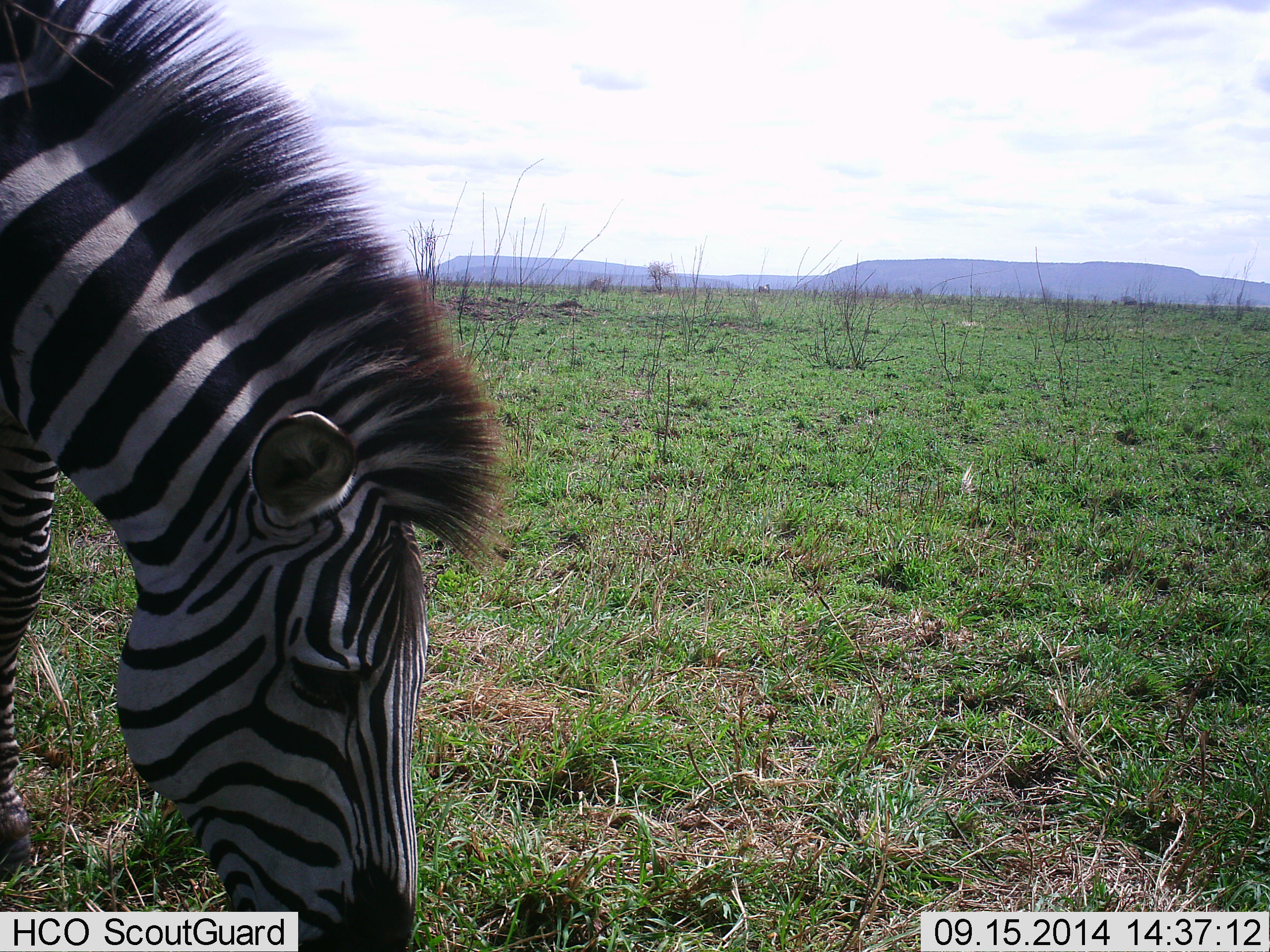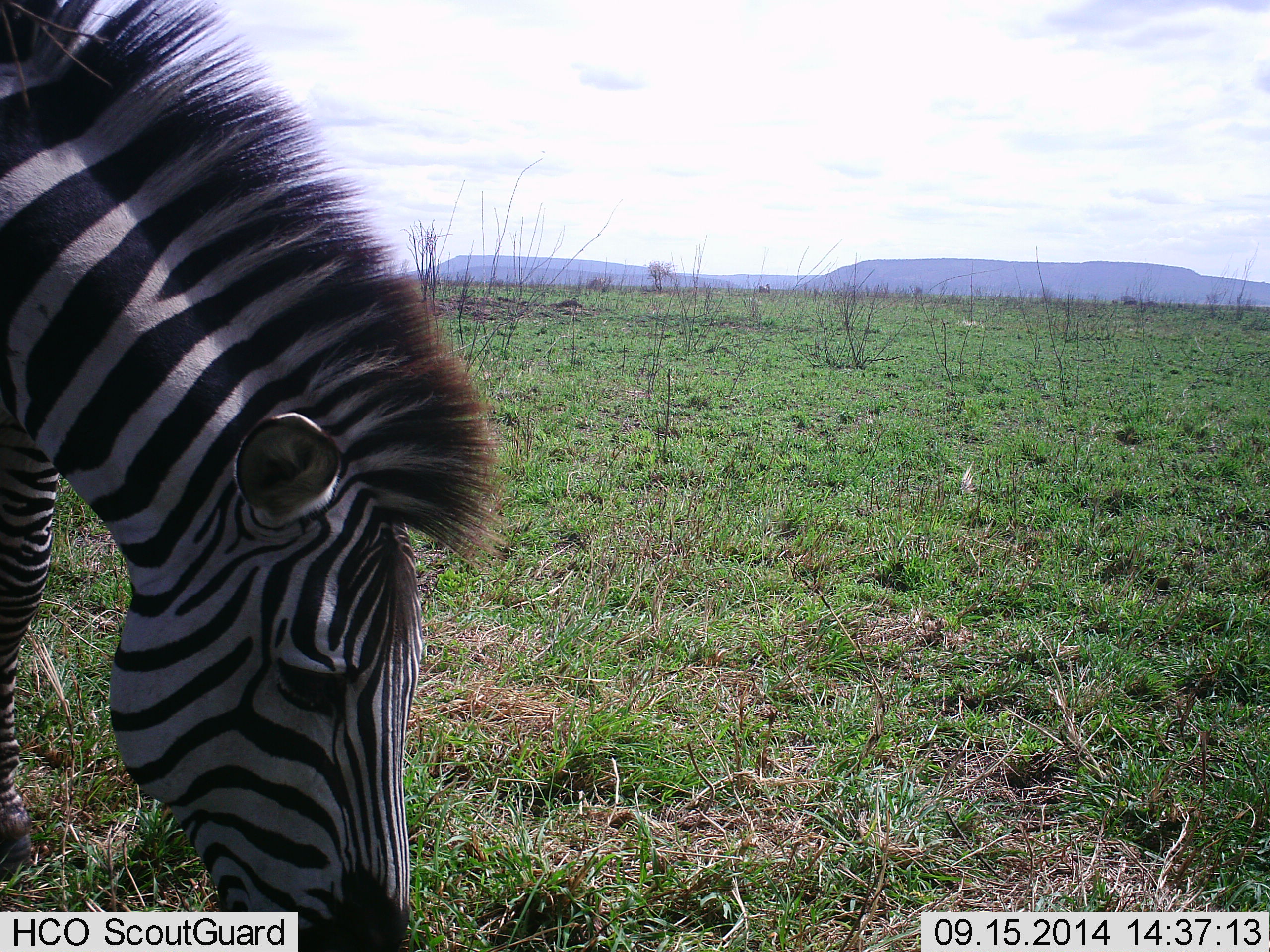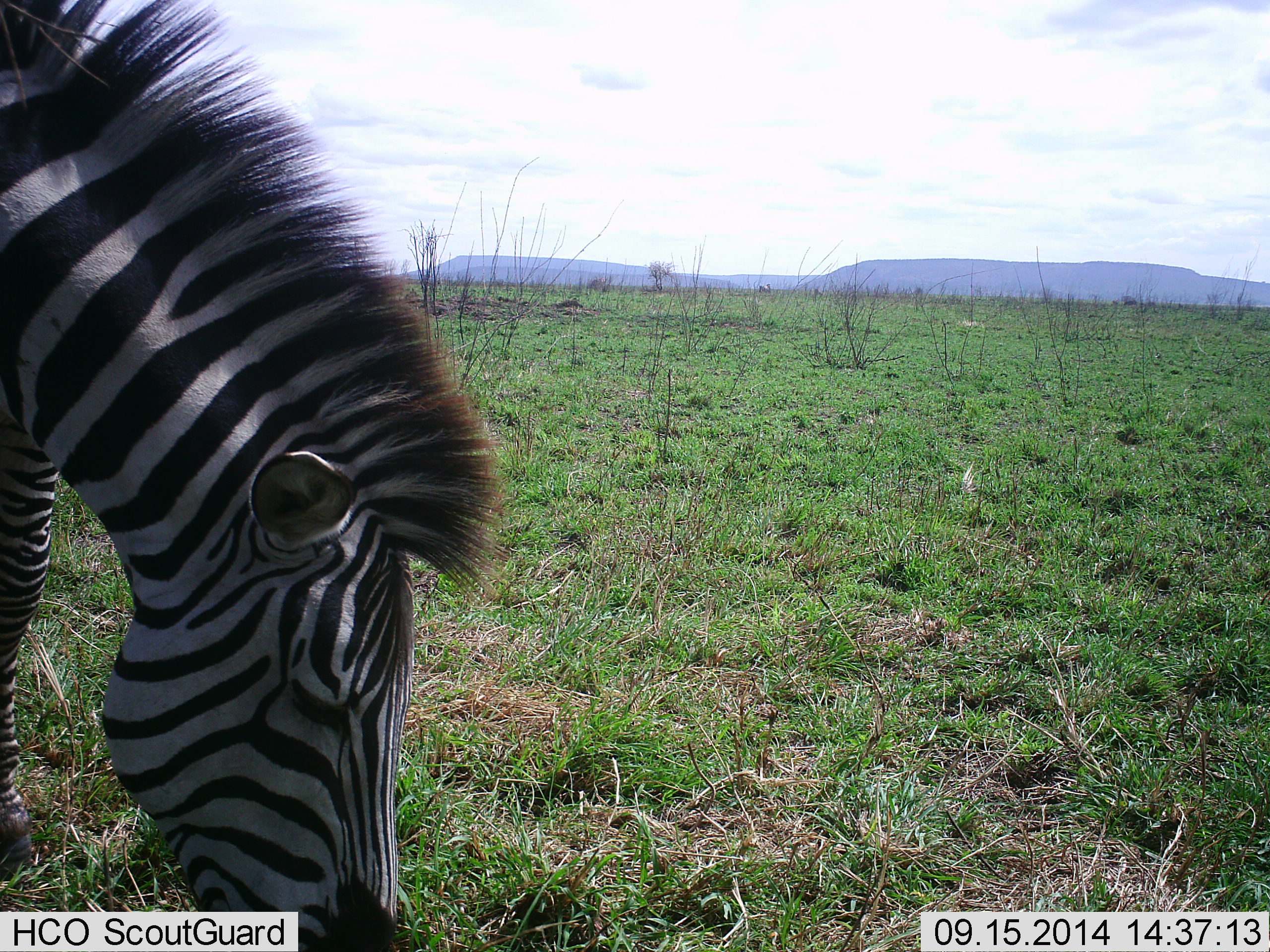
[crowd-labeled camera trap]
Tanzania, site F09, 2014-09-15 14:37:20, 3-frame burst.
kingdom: Animalia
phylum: Chordata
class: Mammalia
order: Perissodactyla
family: Equidae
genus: Equus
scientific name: Equus quagga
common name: plains zebra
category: zebra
Zebra (plains zebra) (Equus quagga), count 1. Behavior (volunteer vote fractions): standing 22%, resting 0%, moving 0%, interacting 0%. Young present (vote fraction): 0%. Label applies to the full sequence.